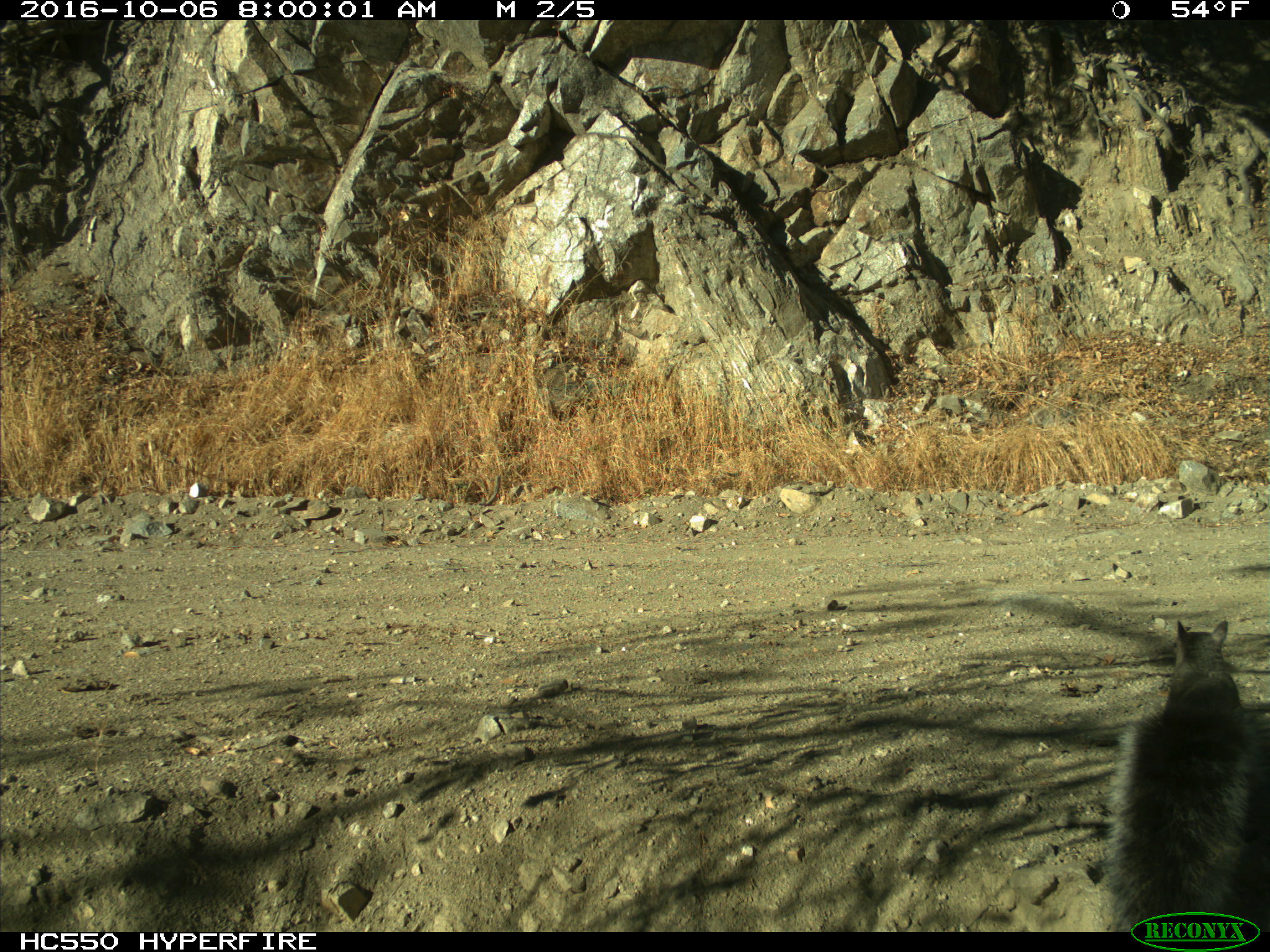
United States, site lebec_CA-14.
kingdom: Animalia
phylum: Chordata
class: Mammalia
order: Rodentia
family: Sciuridae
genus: Sciurus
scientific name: Sciurus carolinensis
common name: eastern gray squirrel